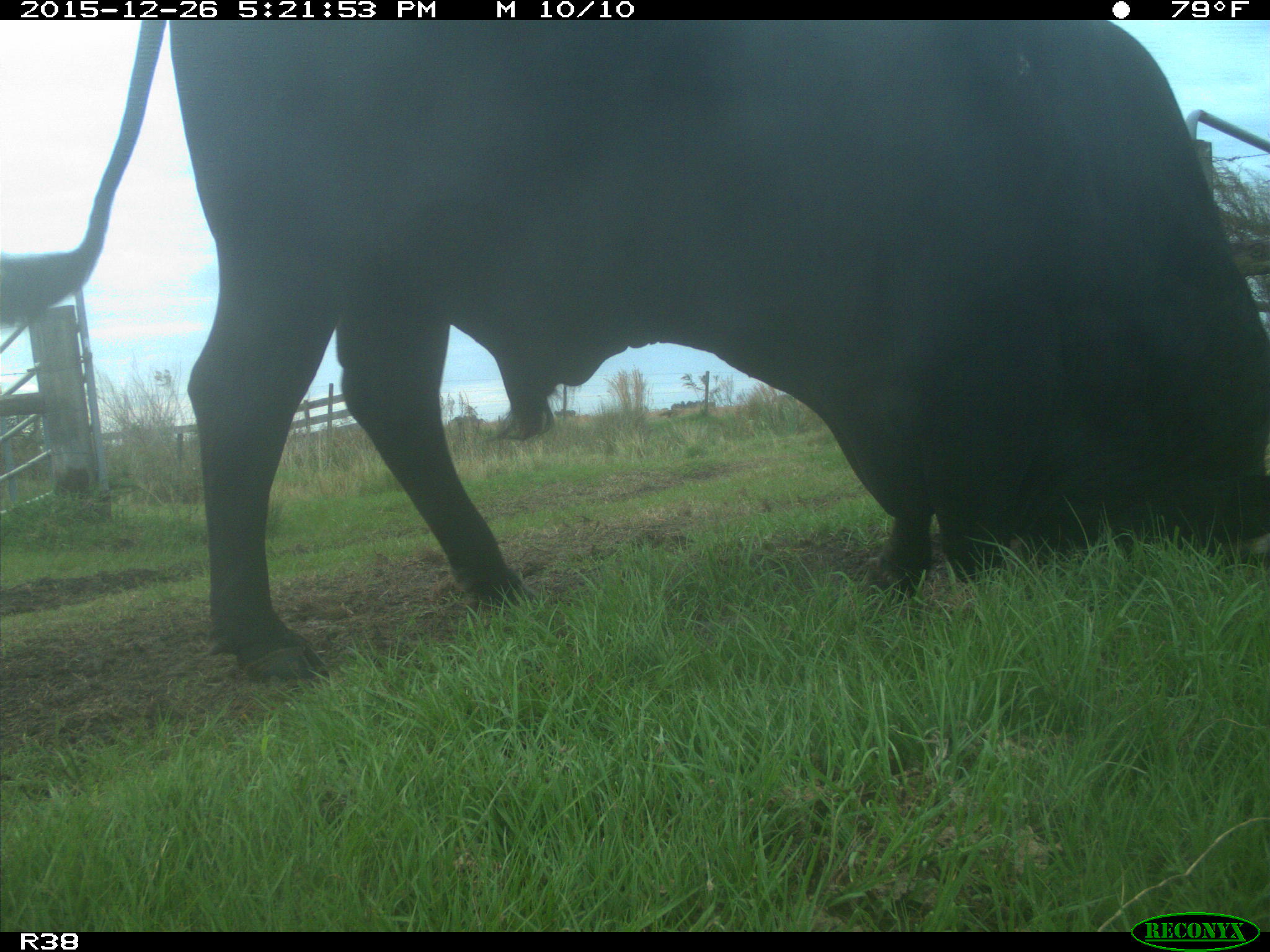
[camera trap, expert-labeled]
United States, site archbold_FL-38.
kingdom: Animalia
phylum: Chordata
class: Mammalia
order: Artiodactyla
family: Bovidae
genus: Bos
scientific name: Bos taurus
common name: domestic cow